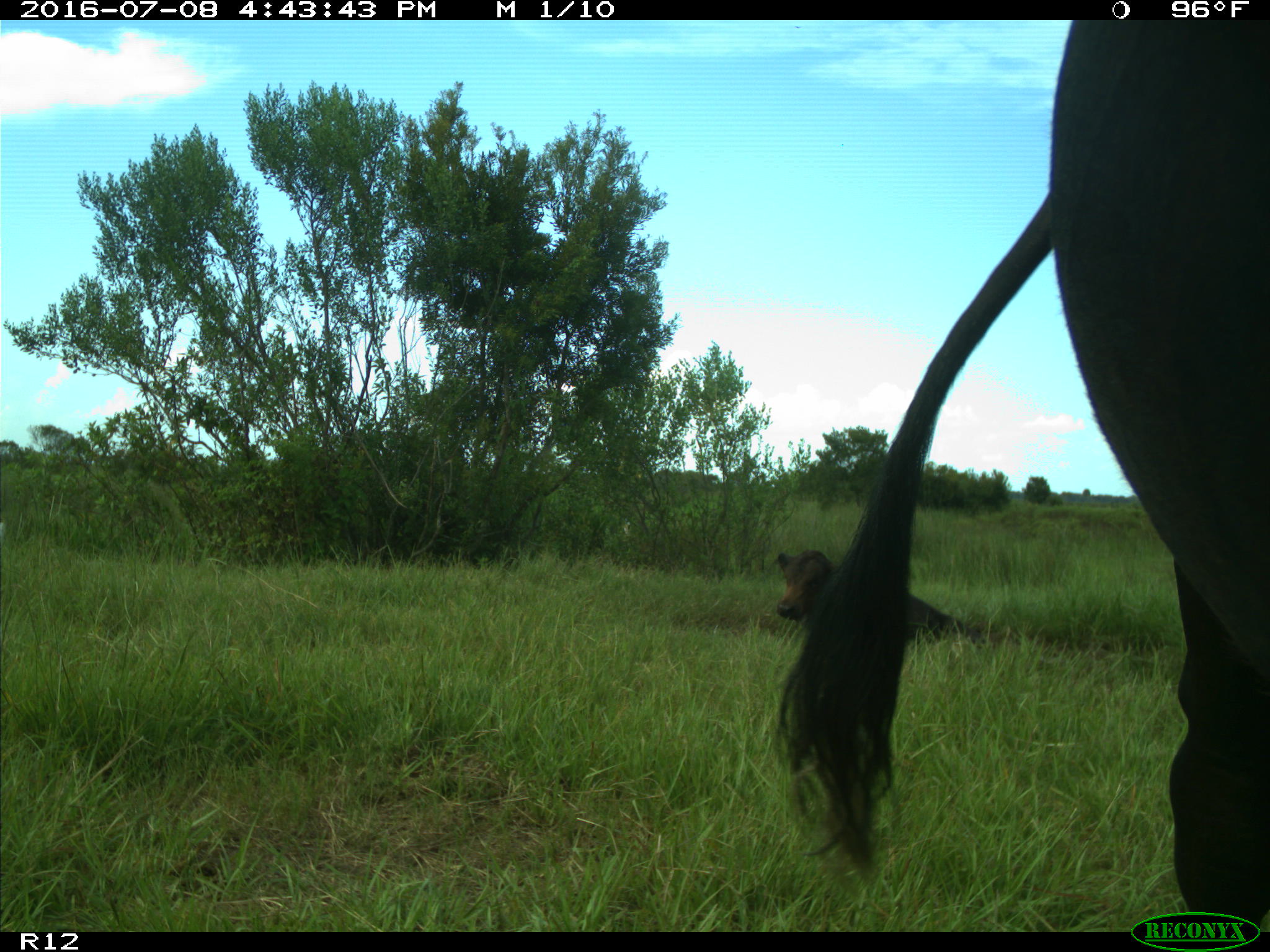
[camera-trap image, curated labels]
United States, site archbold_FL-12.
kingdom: Animalia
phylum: Chordata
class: Mammalia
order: Artiodactyla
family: Bovidae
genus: Bos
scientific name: Bos taurus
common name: domestic cow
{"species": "Bos taurus (domestic cow)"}